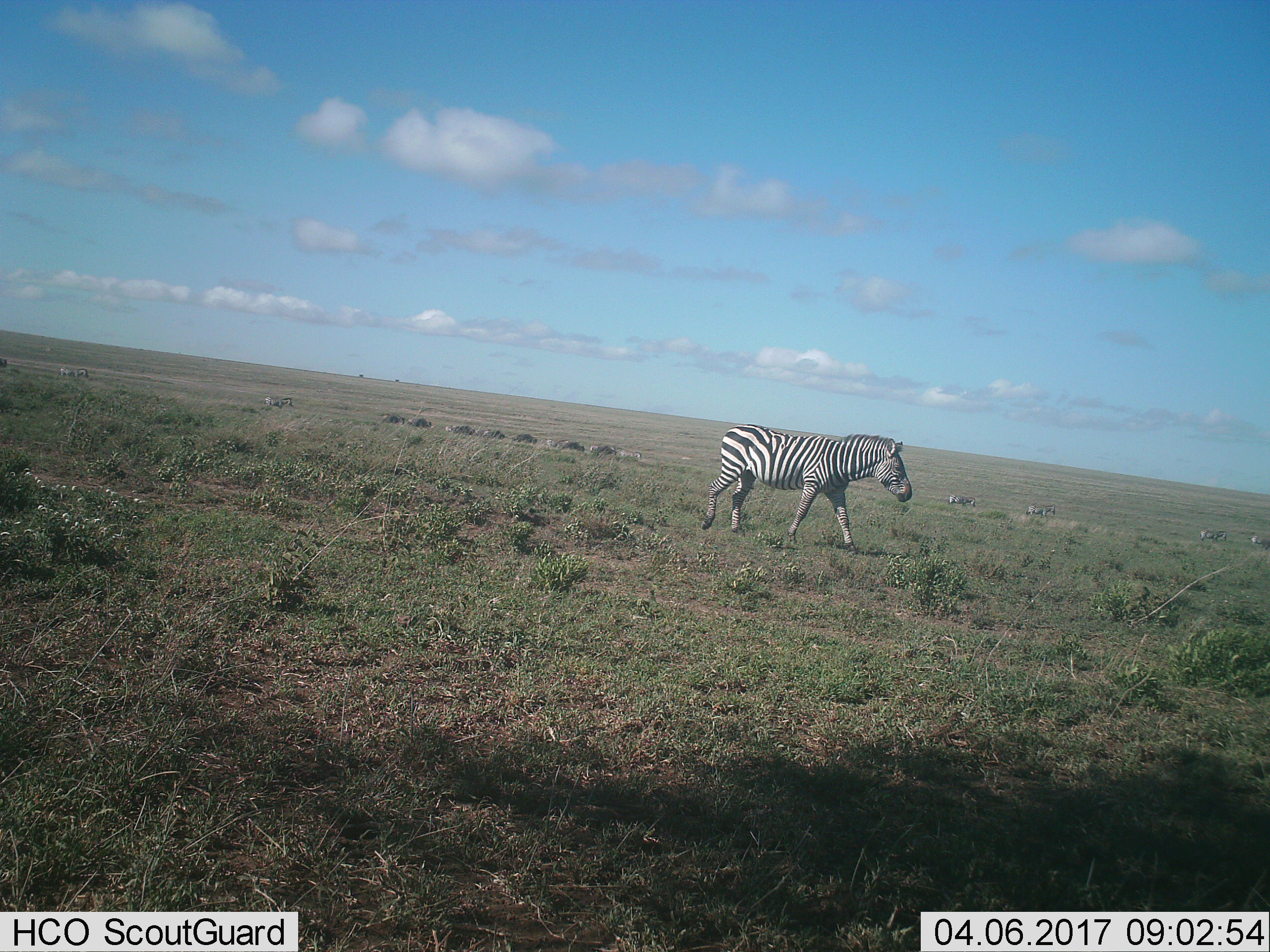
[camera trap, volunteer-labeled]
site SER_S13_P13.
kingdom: Animalia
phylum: Chordata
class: Mammalia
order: Perissodactyla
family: Equidae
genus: Equus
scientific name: Equus quagga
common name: plains zebra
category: zebraplains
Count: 5.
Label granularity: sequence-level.